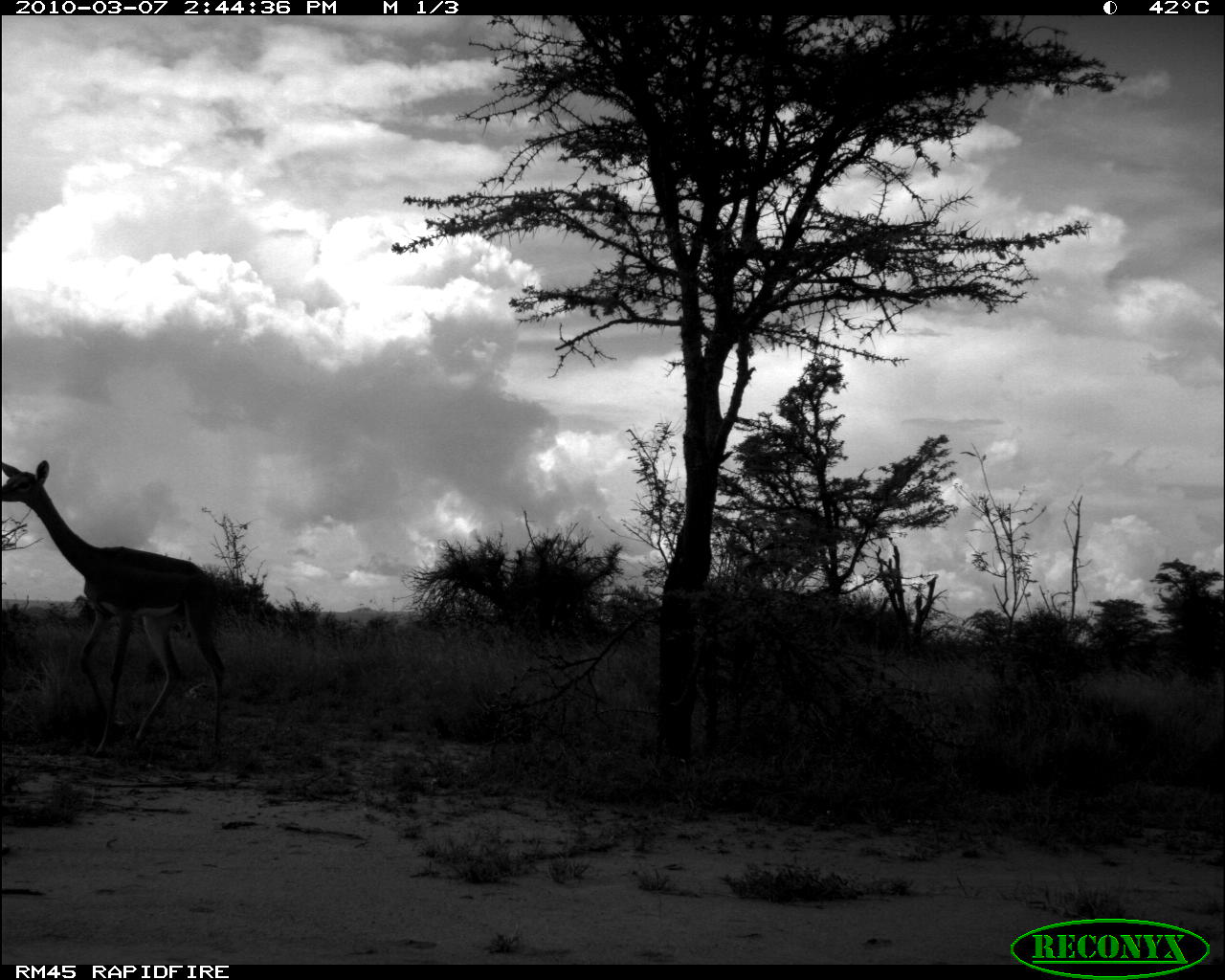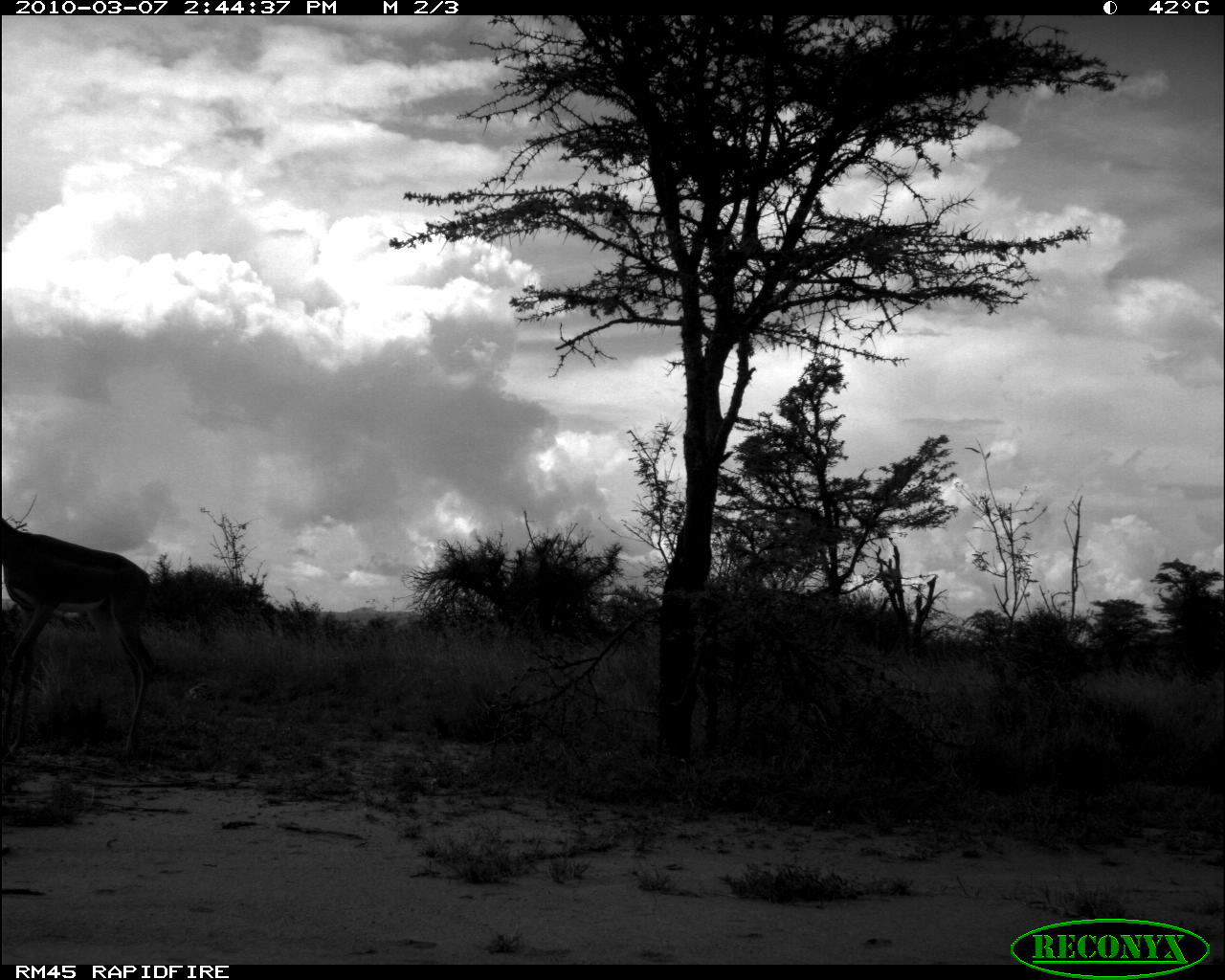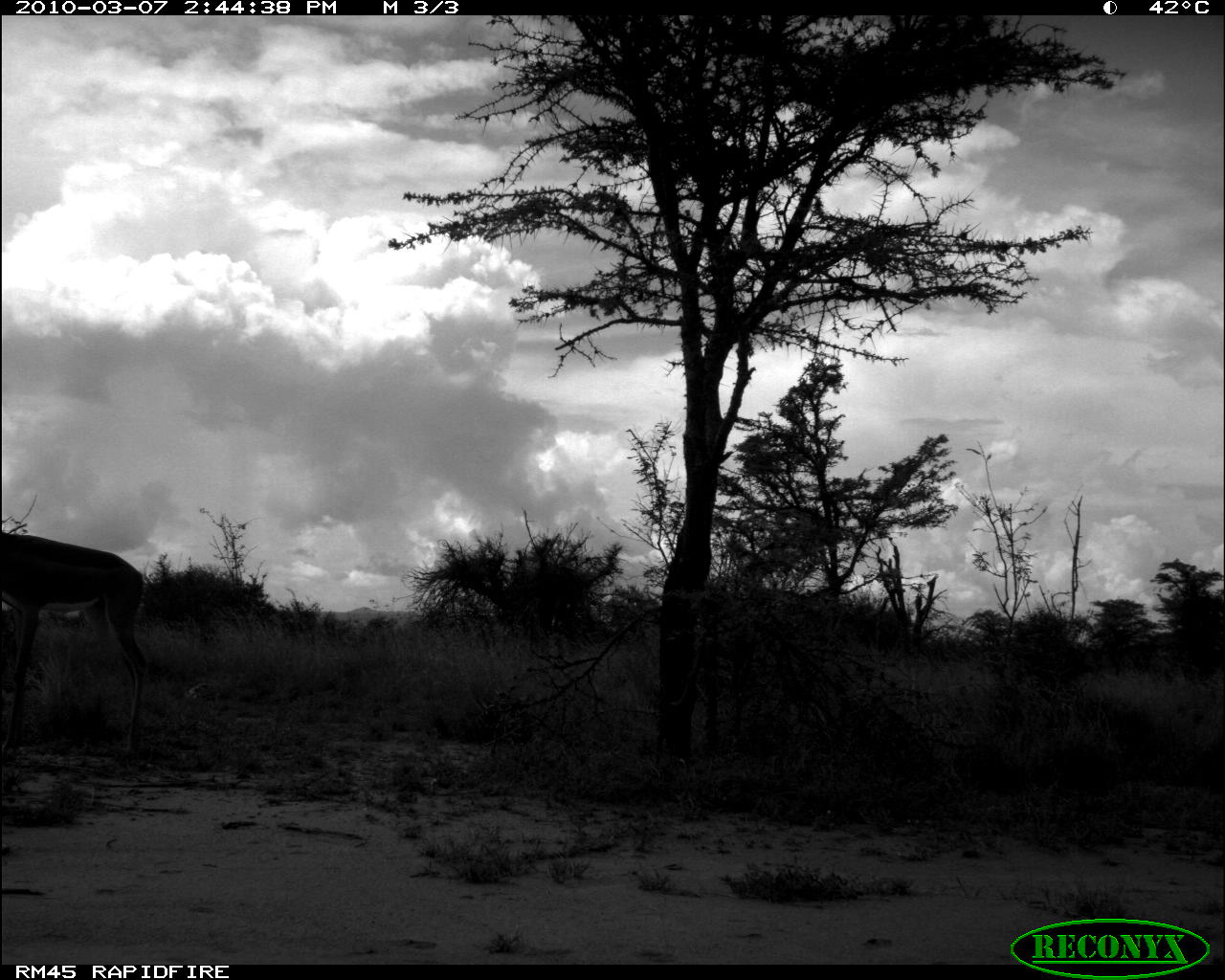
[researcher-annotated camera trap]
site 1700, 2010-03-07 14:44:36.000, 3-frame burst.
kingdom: Animalia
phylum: Chordata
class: Mammalia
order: Artiodactyla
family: Bovidae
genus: Litocranius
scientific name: Litocranius walleri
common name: gerenuk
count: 1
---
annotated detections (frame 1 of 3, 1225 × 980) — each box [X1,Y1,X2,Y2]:
litocranius walleri: [0,457,228,757]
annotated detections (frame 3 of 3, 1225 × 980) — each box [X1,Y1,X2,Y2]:
litocranius walleri: [0,526,150,758]